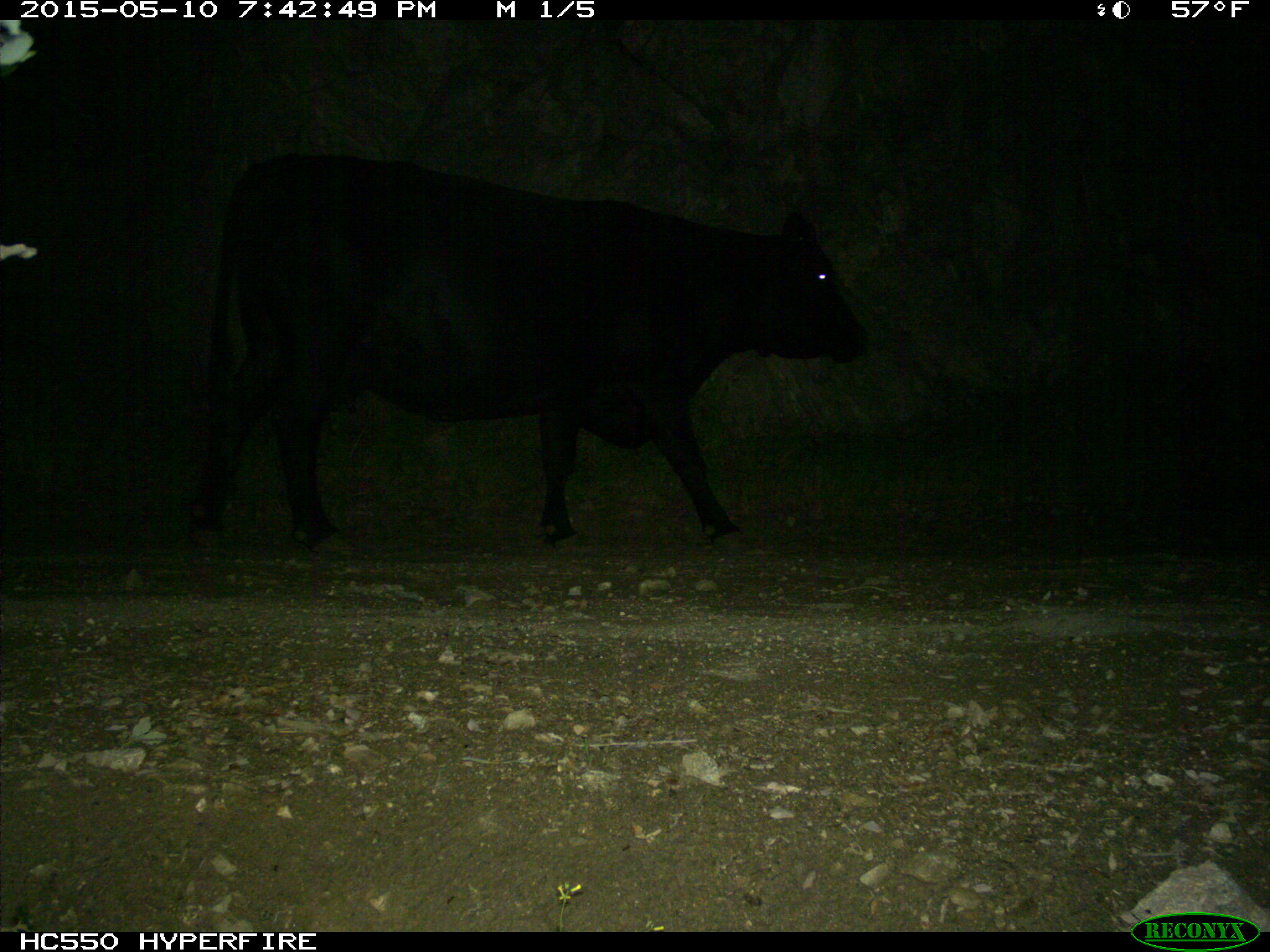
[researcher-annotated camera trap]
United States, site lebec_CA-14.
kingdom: Animalia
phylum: Chordata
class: Mammalia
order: Artiodactyla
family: Bovidae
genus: Bos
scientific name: Bos taurus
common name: domestic cow